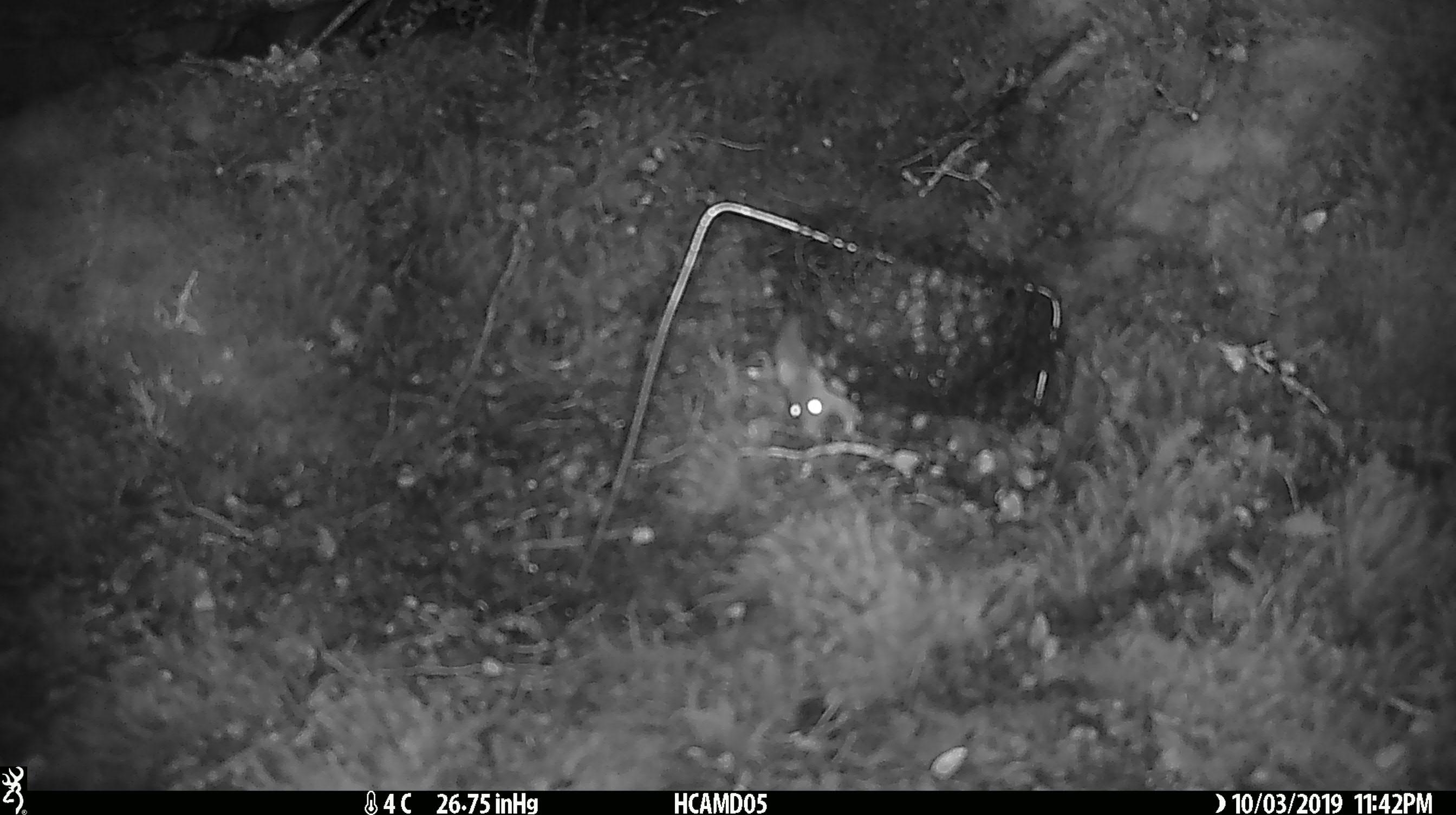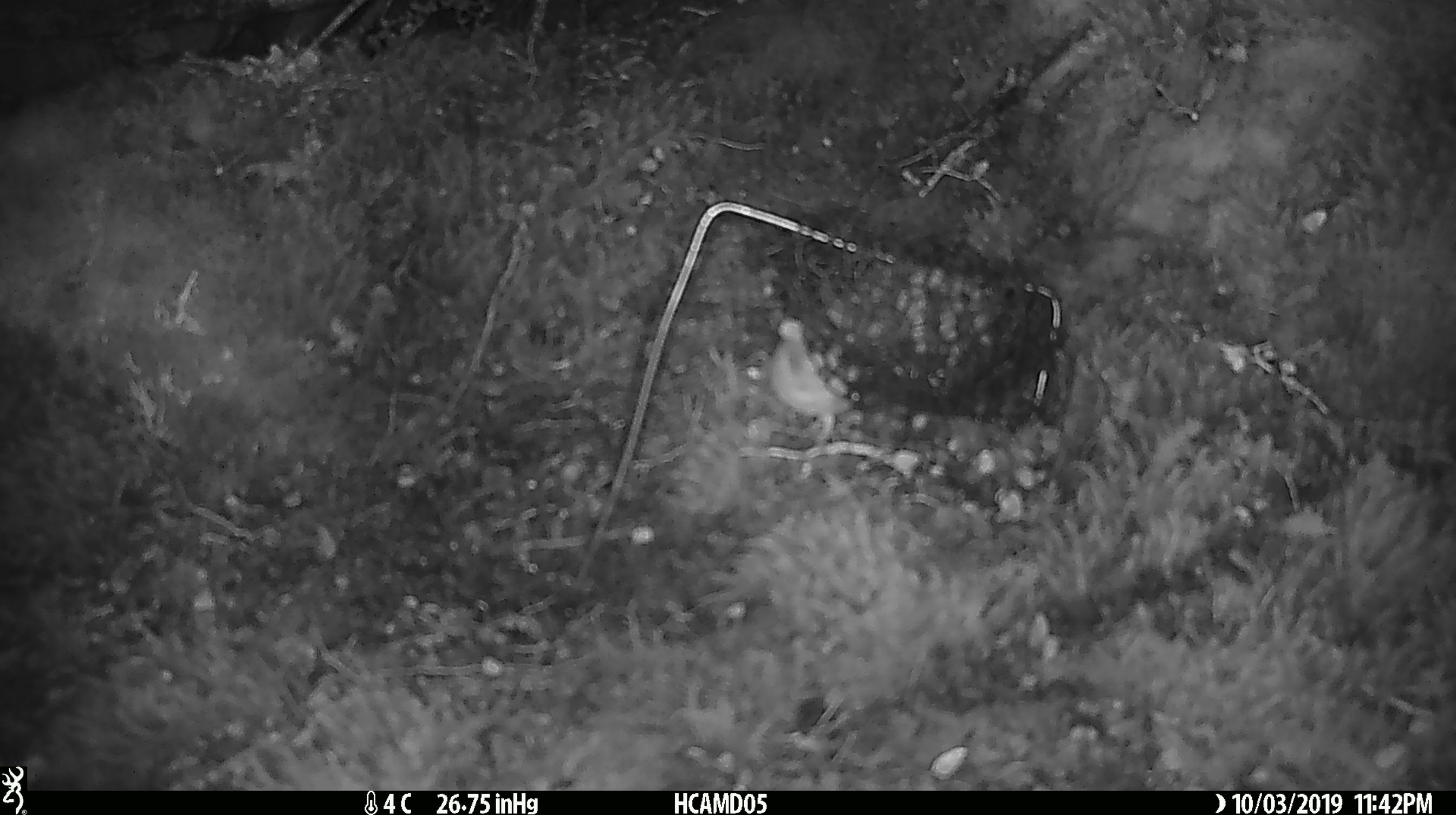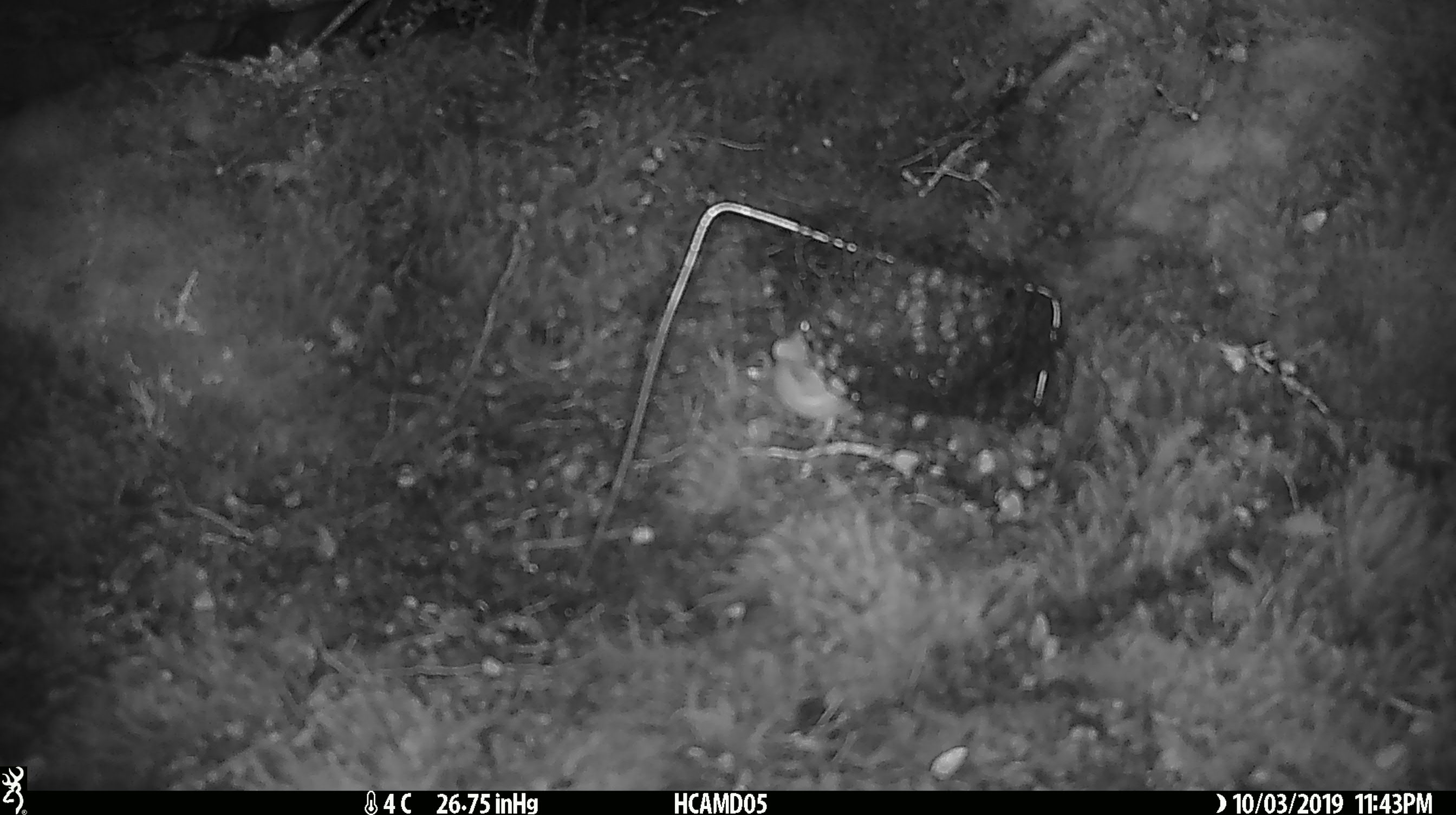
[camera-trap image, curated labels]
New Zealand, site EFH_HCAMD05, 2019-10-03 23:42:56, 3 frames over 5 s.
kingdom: Animalia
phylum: Chordata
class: Mammalia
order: Rodentia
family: Muridae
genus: Mus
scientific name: Mus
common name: mouse